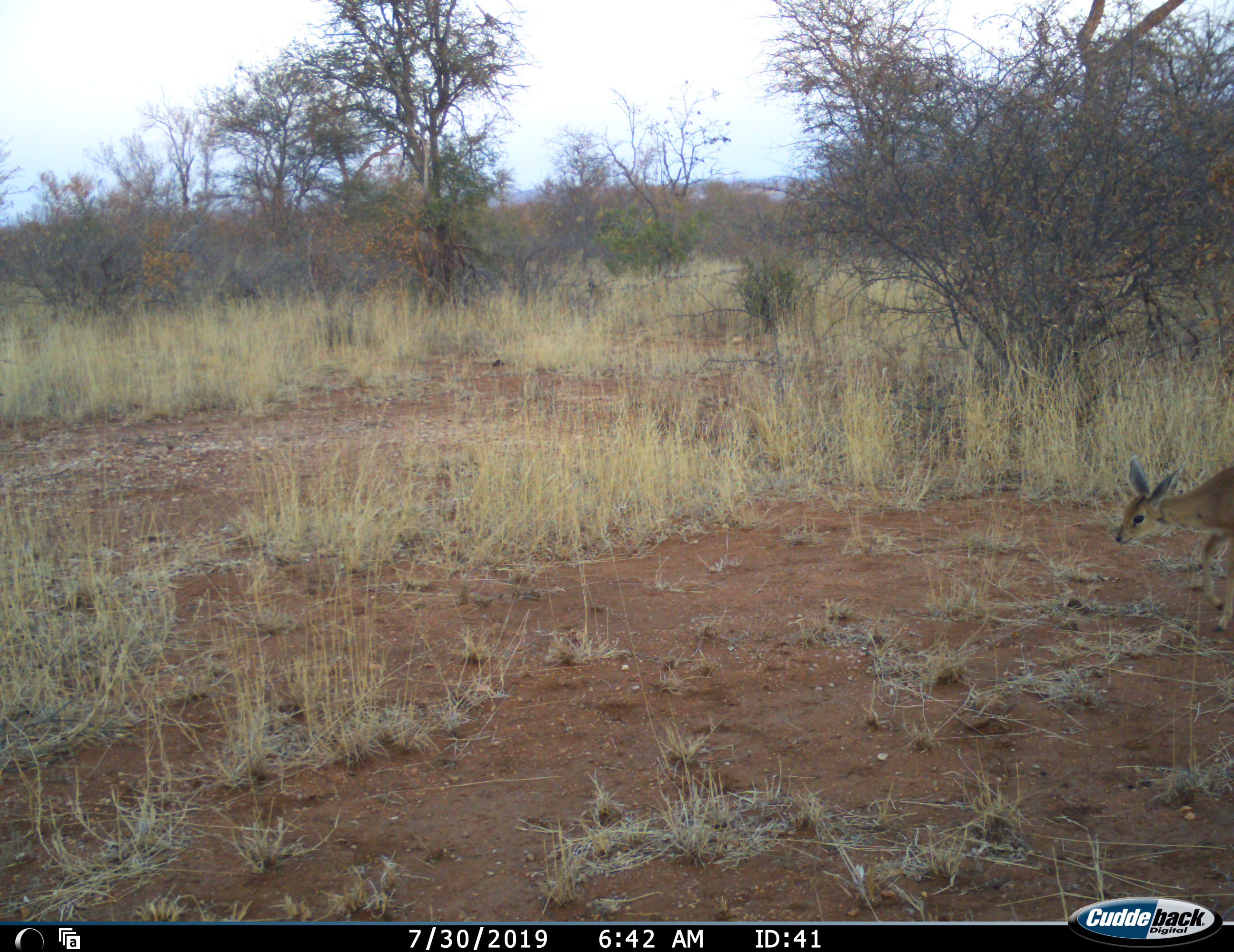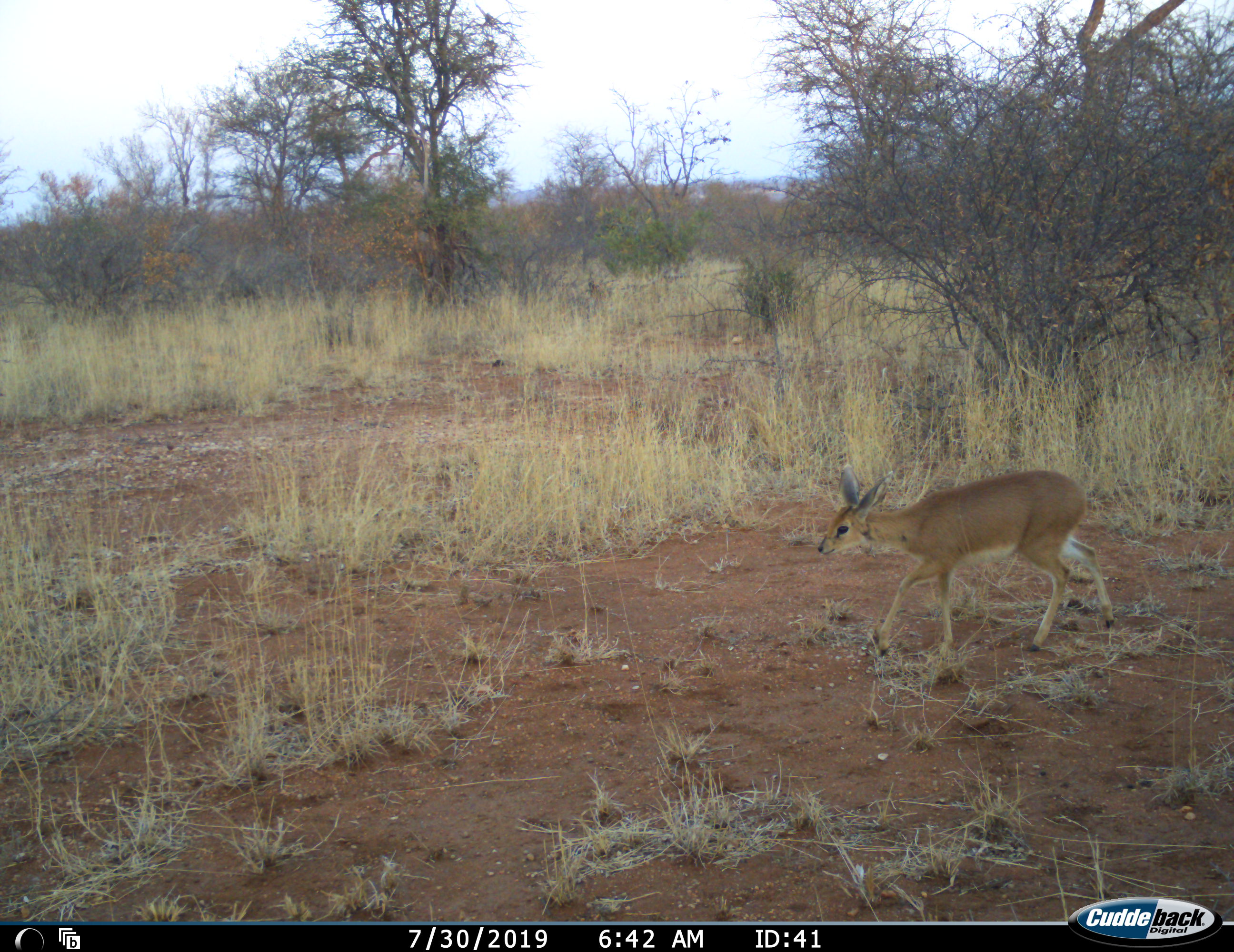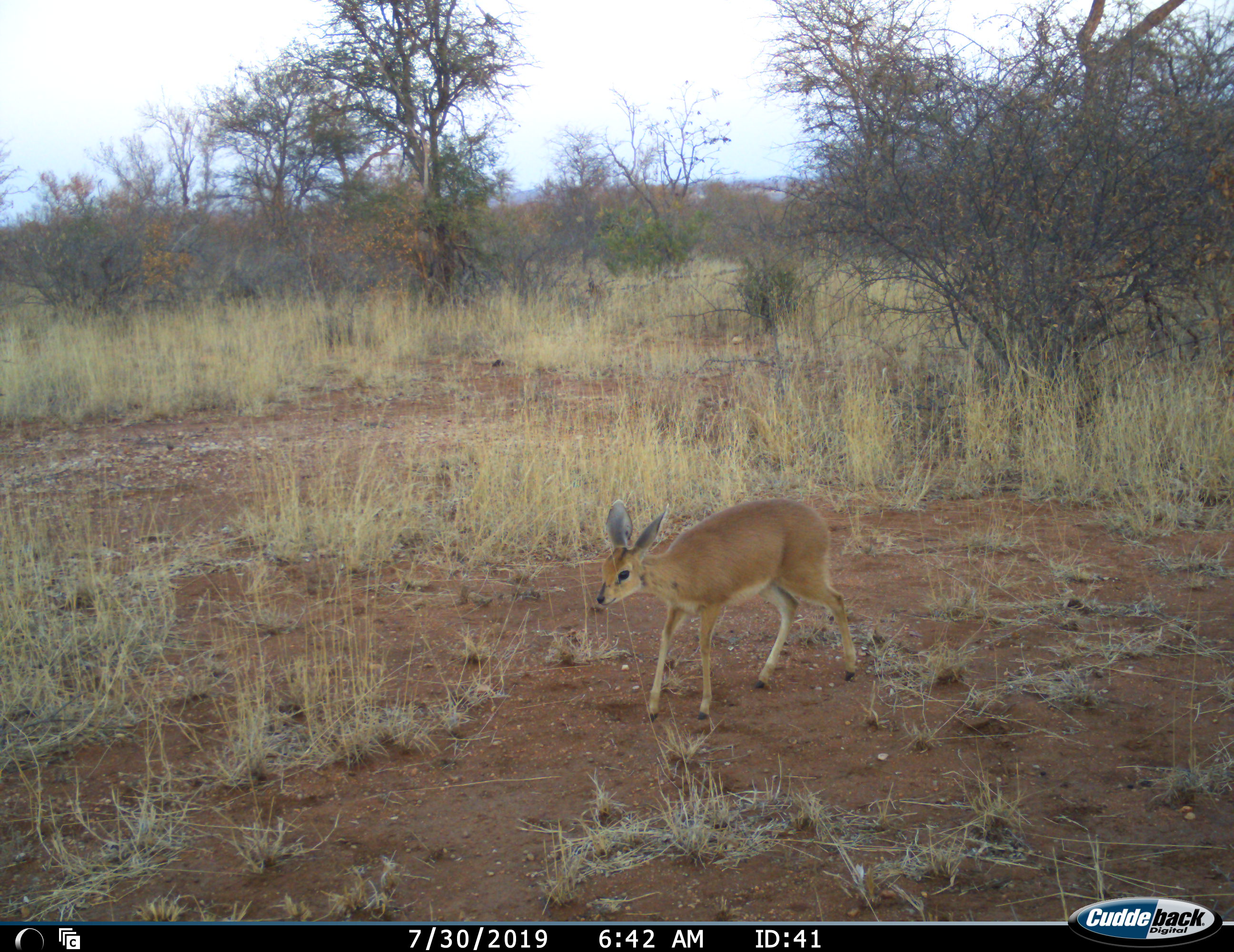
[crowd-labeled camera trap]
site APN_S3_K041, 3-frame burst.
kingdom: Animalia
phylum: Chordata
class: Mammalia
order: Artiodactyla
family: Bovidae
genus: Raphicerus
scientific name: Raphicerus campestris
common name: steenbok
Steenbok (Raphicerus campestris), count 1. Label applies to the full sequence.